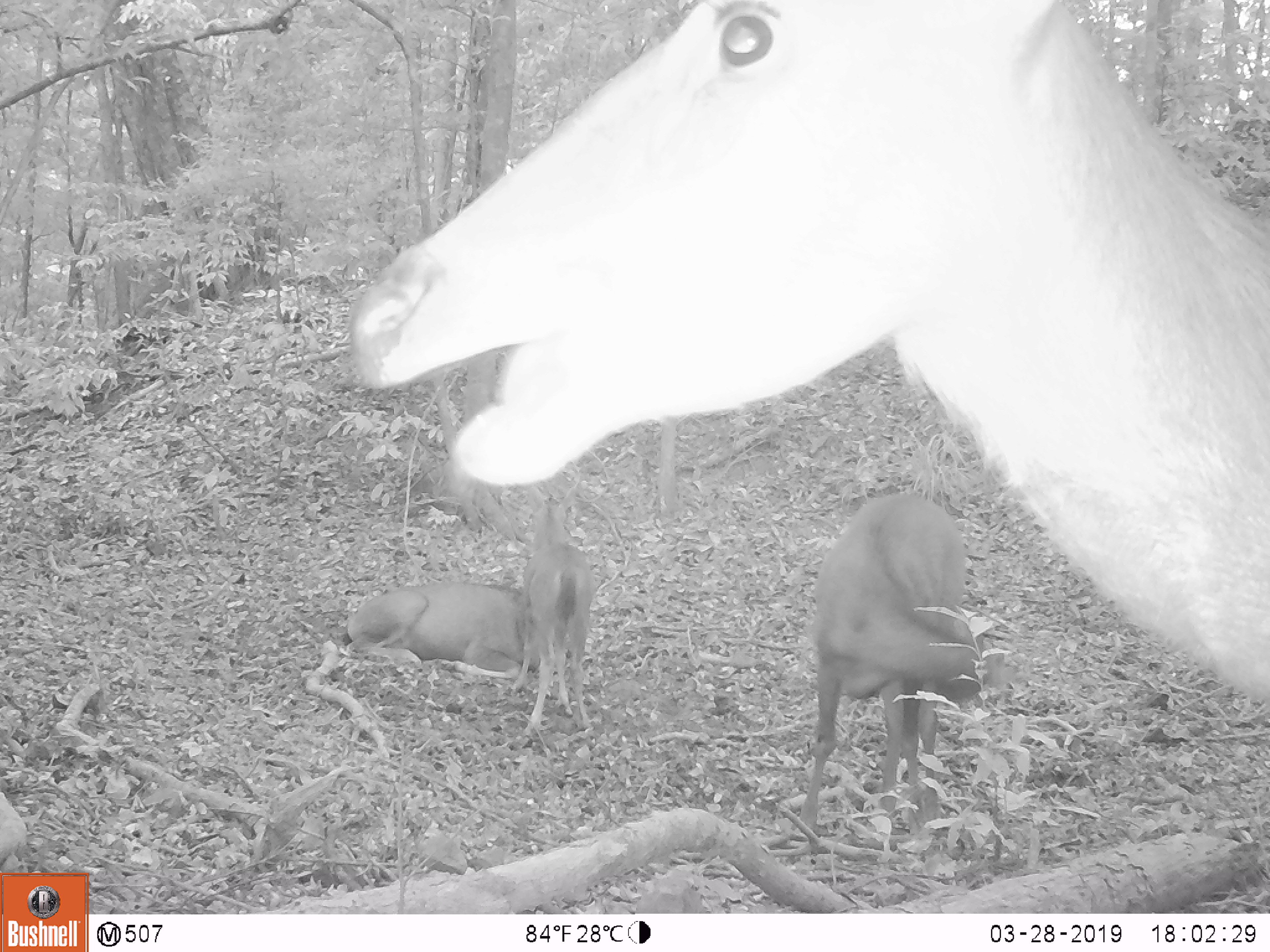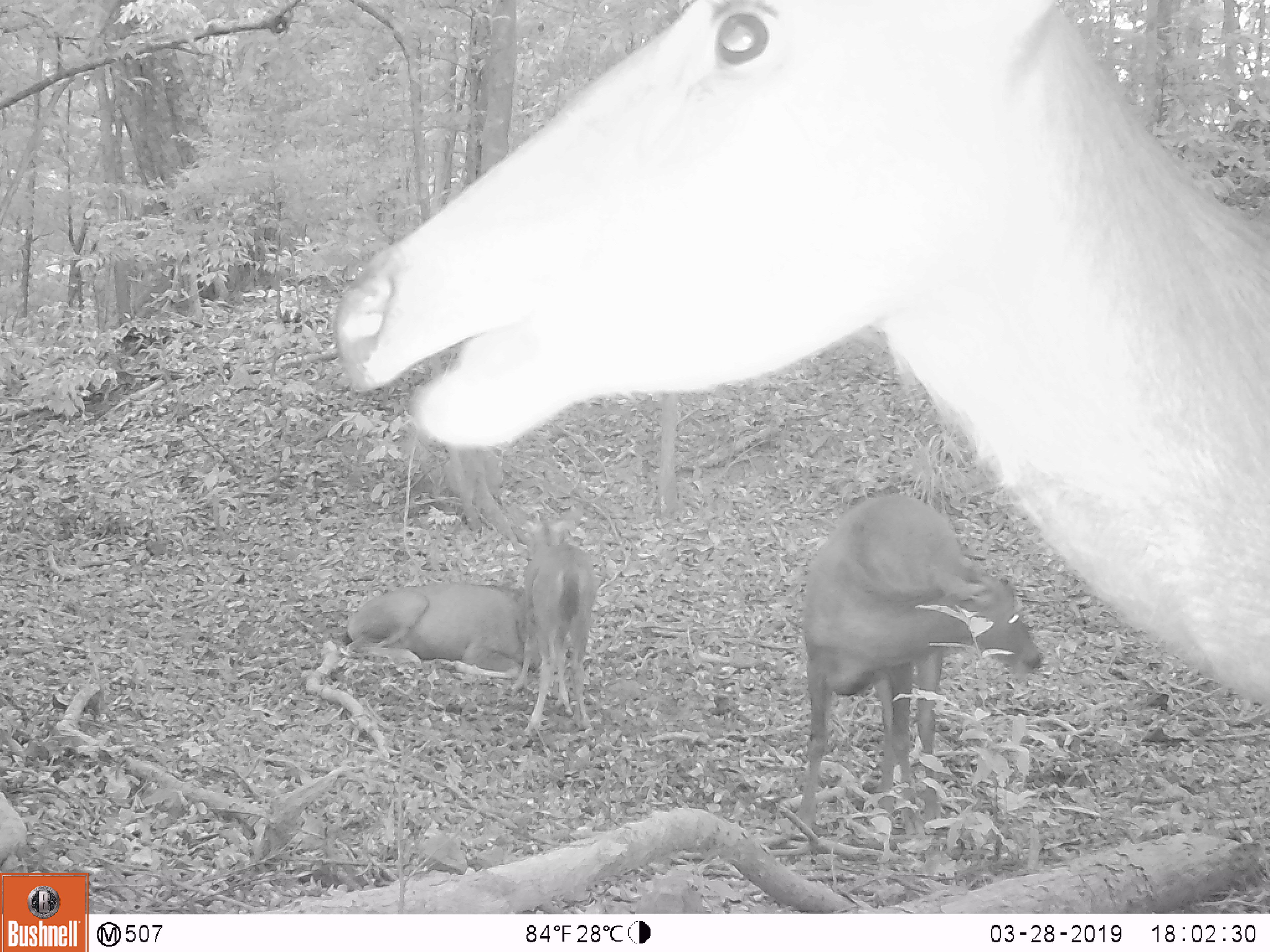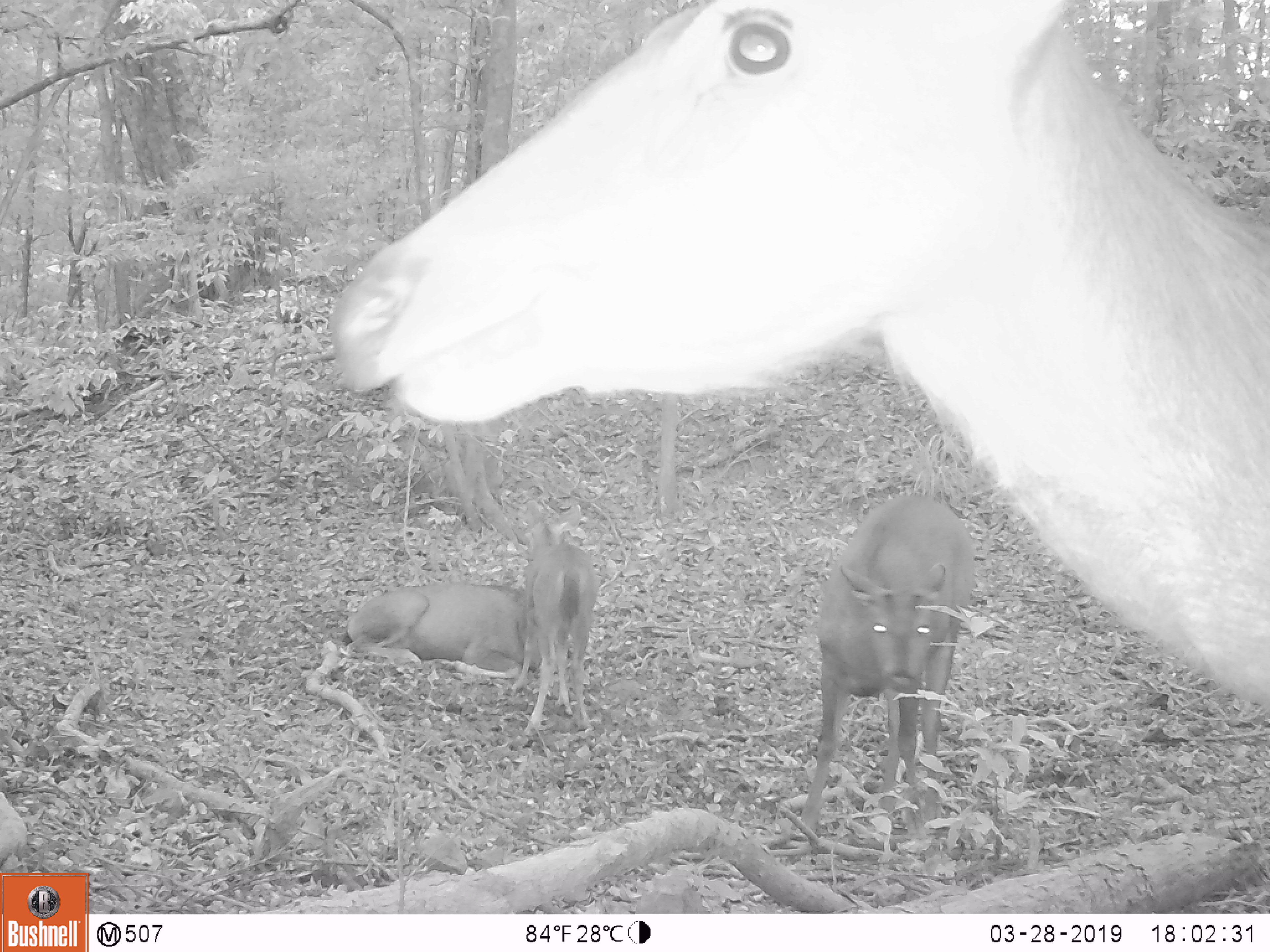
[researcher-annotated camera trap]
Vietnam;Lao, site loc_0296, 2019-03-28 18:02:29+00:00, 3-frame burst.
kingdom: Animalia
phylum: Chordata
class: Mammalia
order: Artiodactyla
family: Cervidae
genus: Rusa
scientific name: Rusa unicolor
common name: sambar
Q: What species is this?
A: Sambar (Rusa unicolor).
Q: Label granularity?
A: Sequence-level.